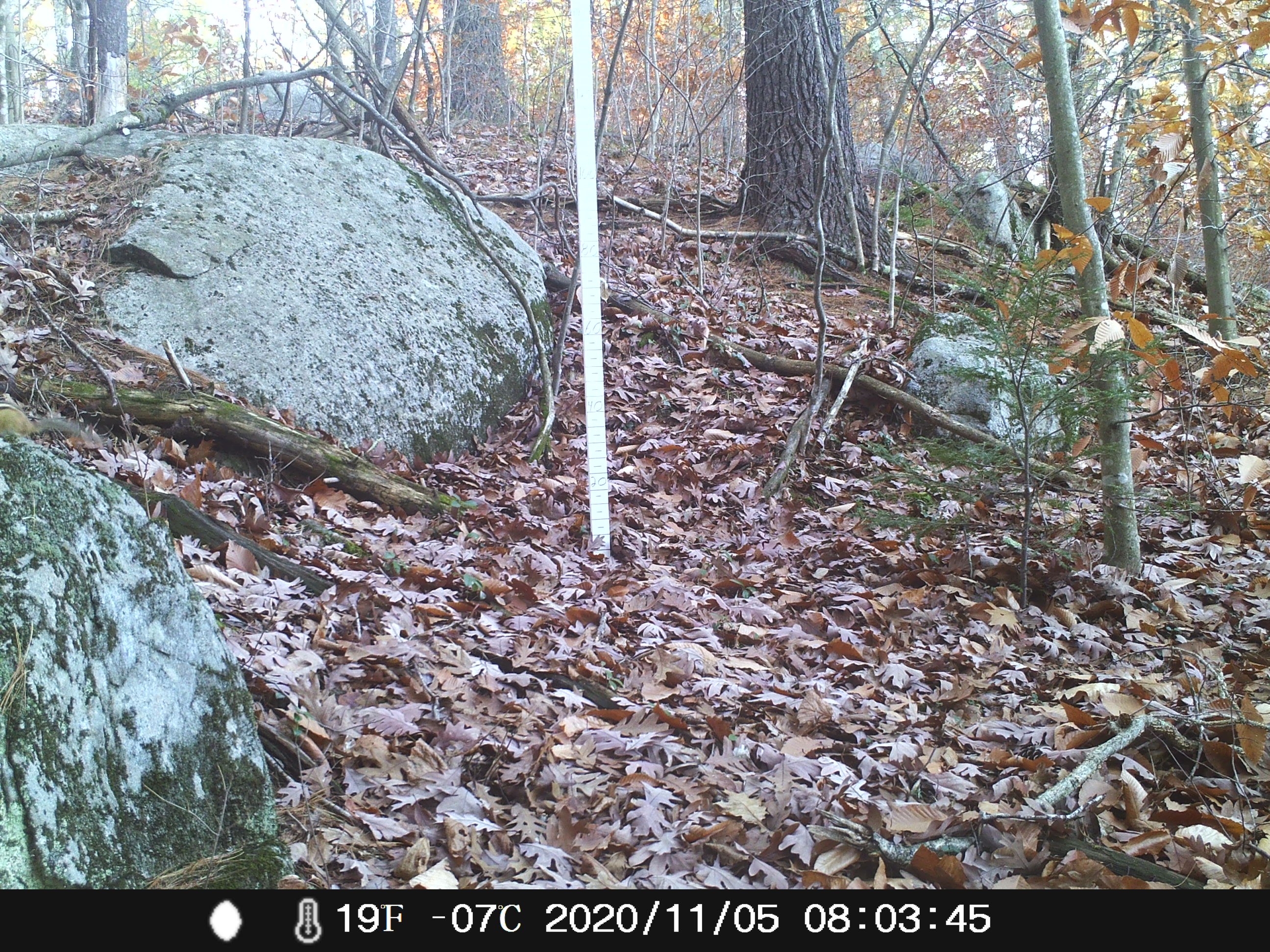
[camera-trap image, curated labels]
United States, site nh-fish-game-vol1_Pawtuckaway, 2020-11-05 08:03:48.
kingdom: Animalia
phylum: Chordata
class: Mammalia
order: Rodentia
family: Sciuridae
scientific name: Tamiini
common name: chipmunk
Chipmunk (Tamiini).